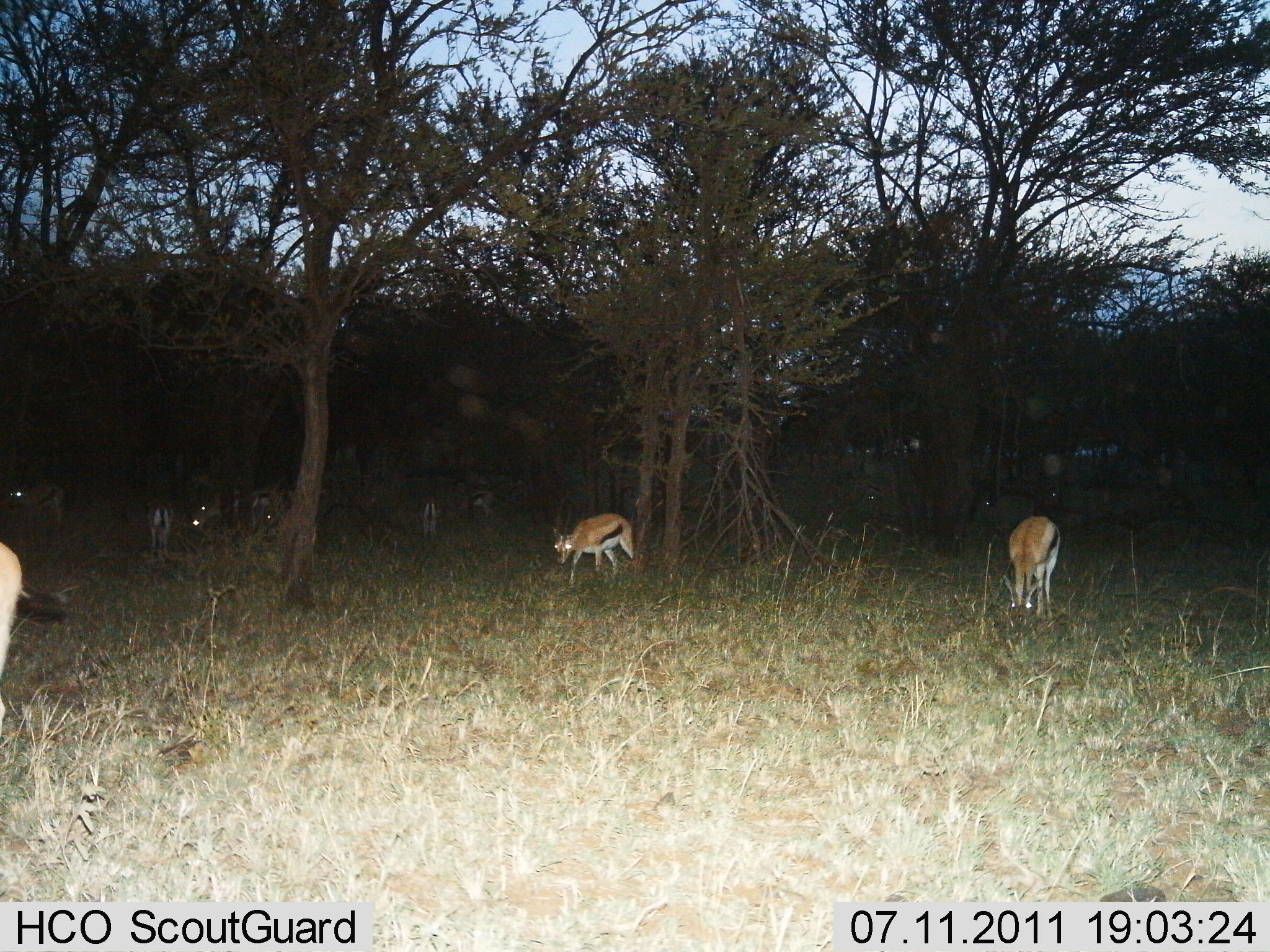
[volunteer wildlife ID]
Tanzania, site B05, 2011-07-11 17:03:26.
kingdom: Animalia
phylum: Chordata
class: Mammalia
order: Artiodactyla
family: Bovidae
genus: Eudorcas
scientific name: Eudorcas thomsonii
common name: thomson's gazelle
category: gazellethomsons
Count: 10.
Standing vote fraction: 64%.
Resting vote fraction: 9%.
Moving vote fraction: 36%.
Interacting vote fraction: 0%.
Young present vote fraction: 0%.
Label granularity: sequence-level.